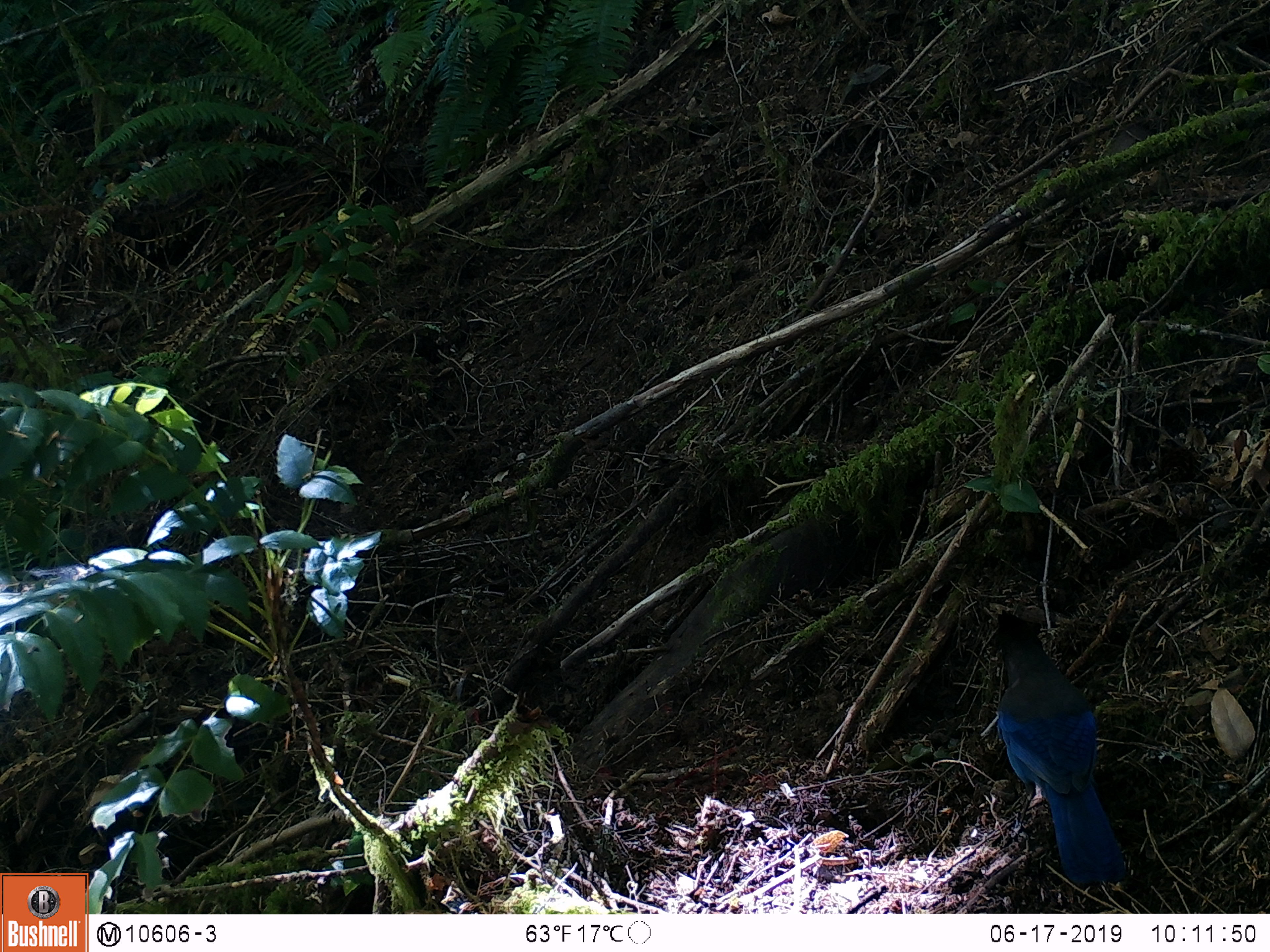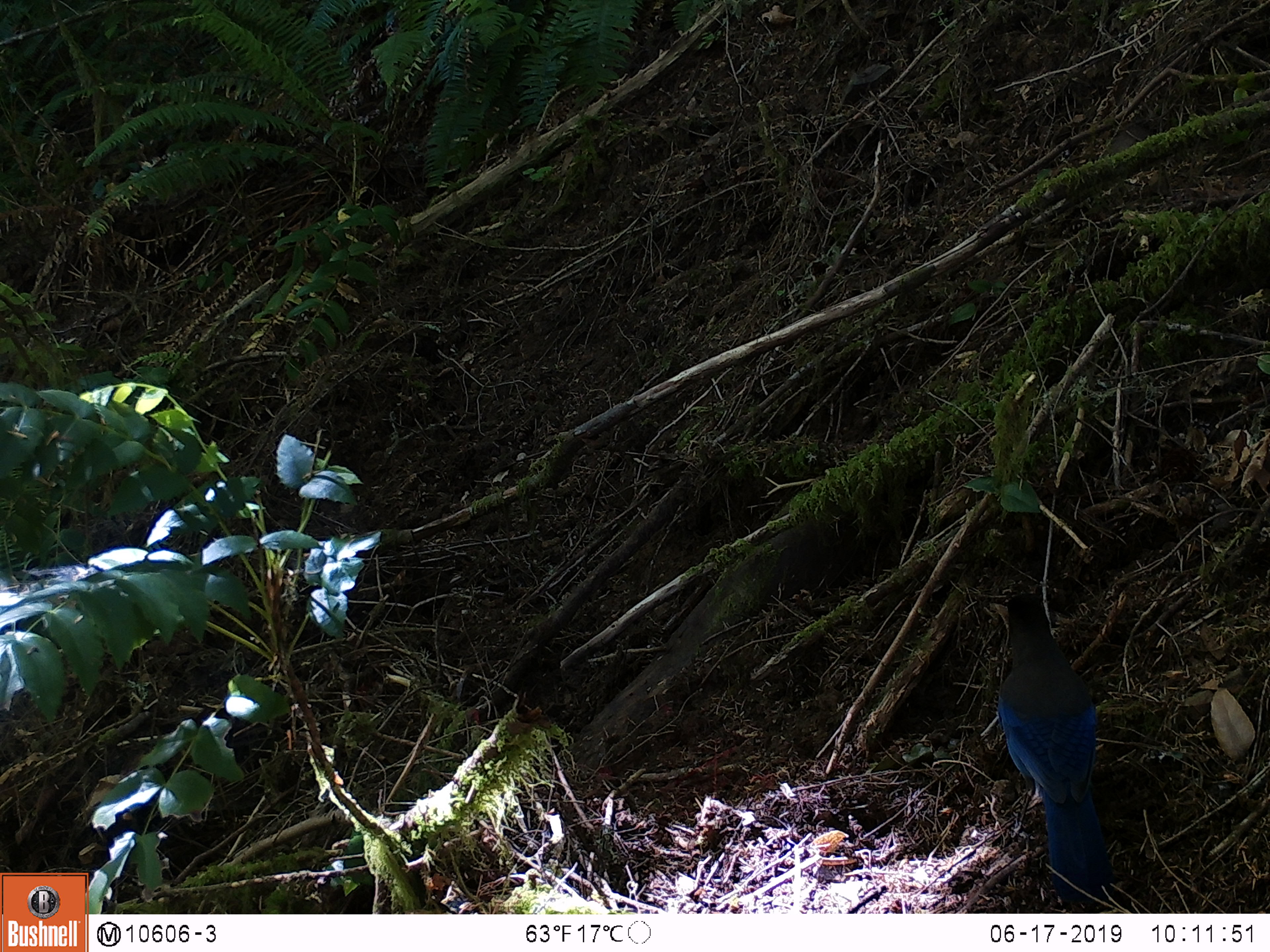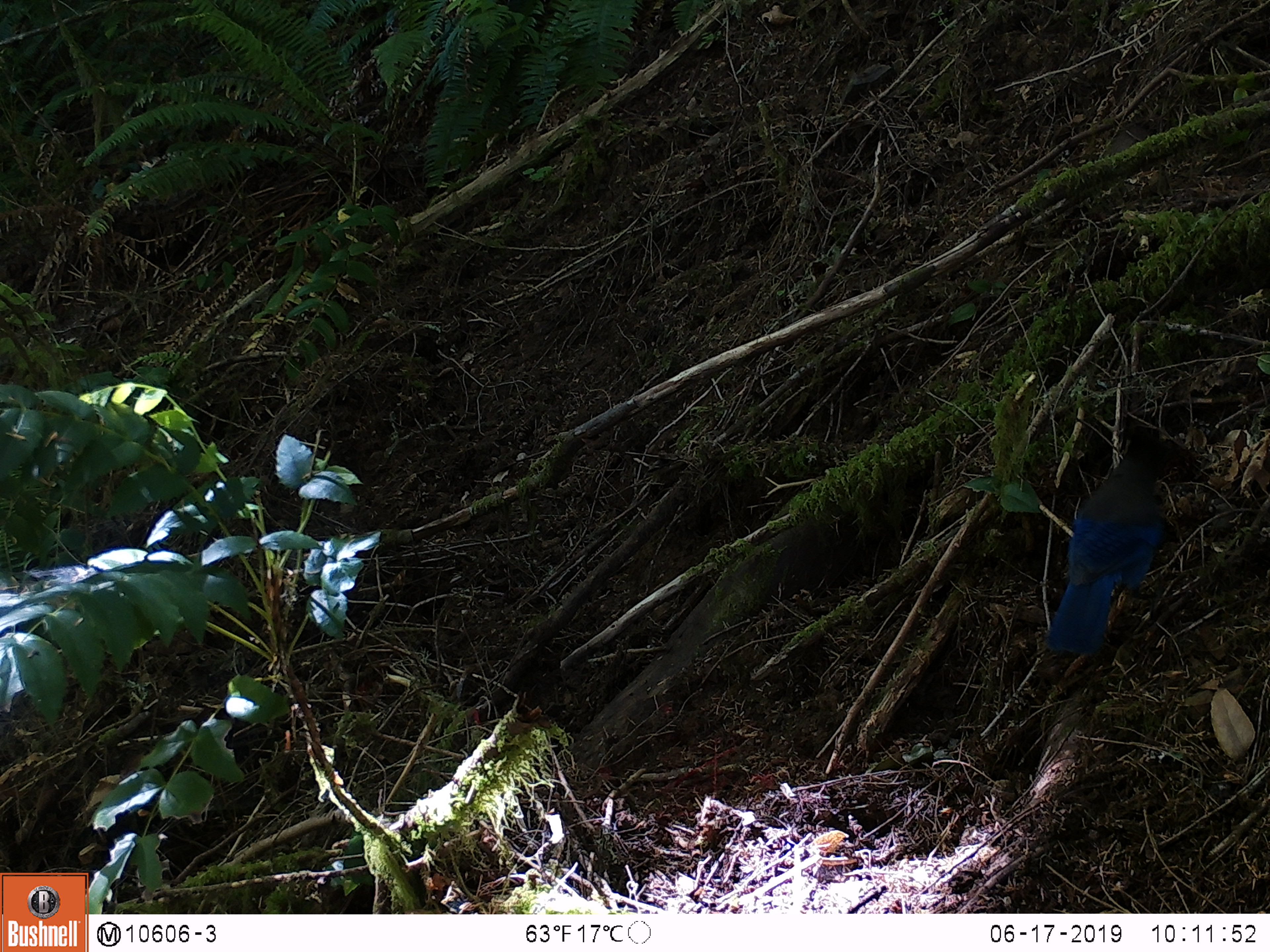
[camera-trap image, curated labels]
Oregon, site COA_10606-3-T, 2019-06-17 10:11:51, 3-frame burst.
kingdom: Animalia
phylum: Chordata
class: Aves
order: Passeriformes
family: Corvidae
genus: Cyanocitta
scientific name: Cyanocitta stelleri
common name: steller's jay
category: stellers jay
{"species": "stellers jay (steller's jay) (Cyanocitta stelleri)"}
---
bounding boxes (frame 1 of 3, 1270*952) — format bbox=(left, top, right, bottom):
stellers jay: bbox=(987, 608, 1132, 892)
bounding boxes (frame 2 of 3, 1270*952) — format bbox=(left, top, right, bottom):
stellers jay: bbox=(990, 588, 1116, 894)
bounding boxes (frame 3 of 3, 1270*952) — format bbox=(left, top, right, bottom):
stellers jay: bbox=(1041, 422, 1183, 656)